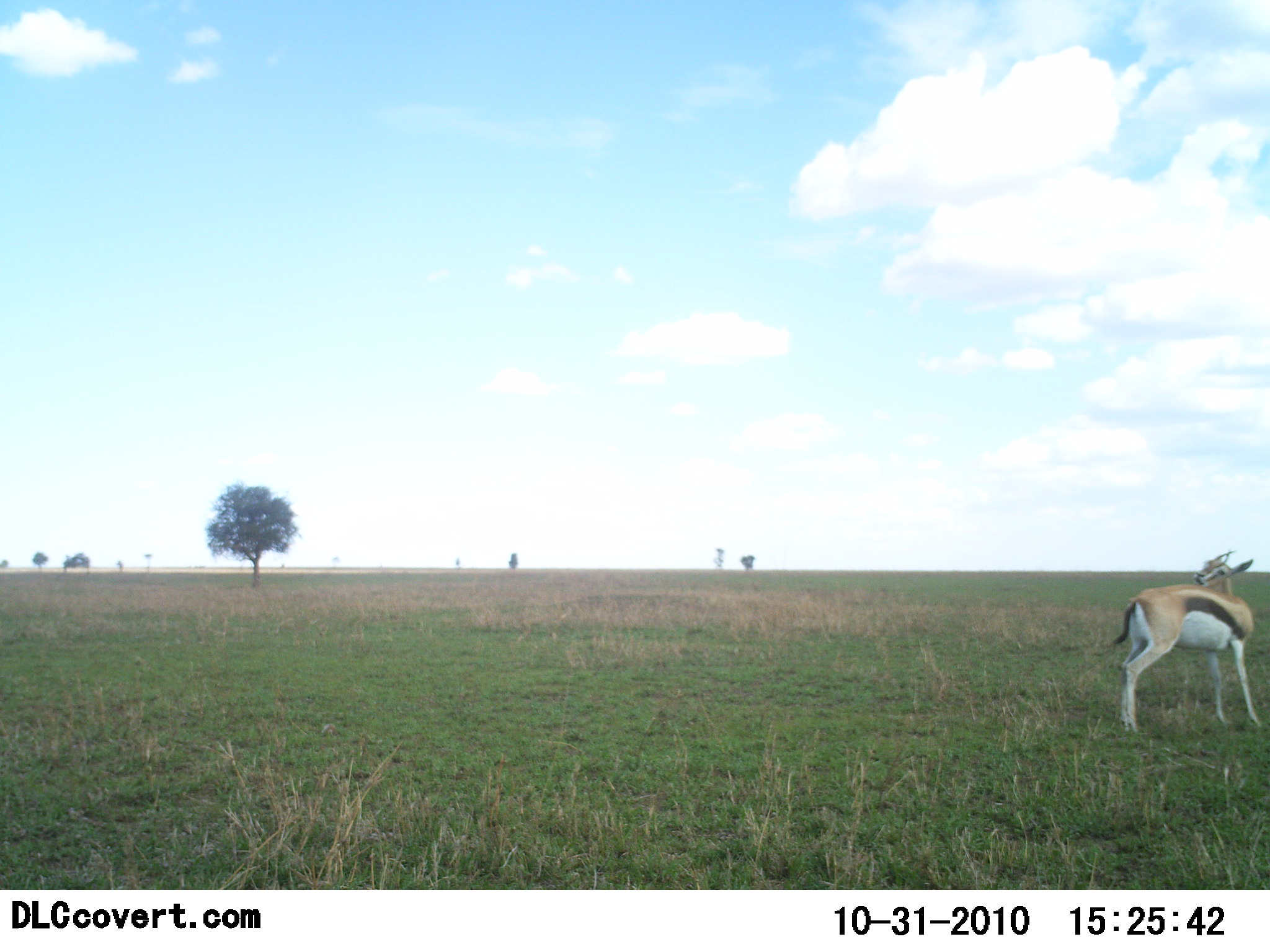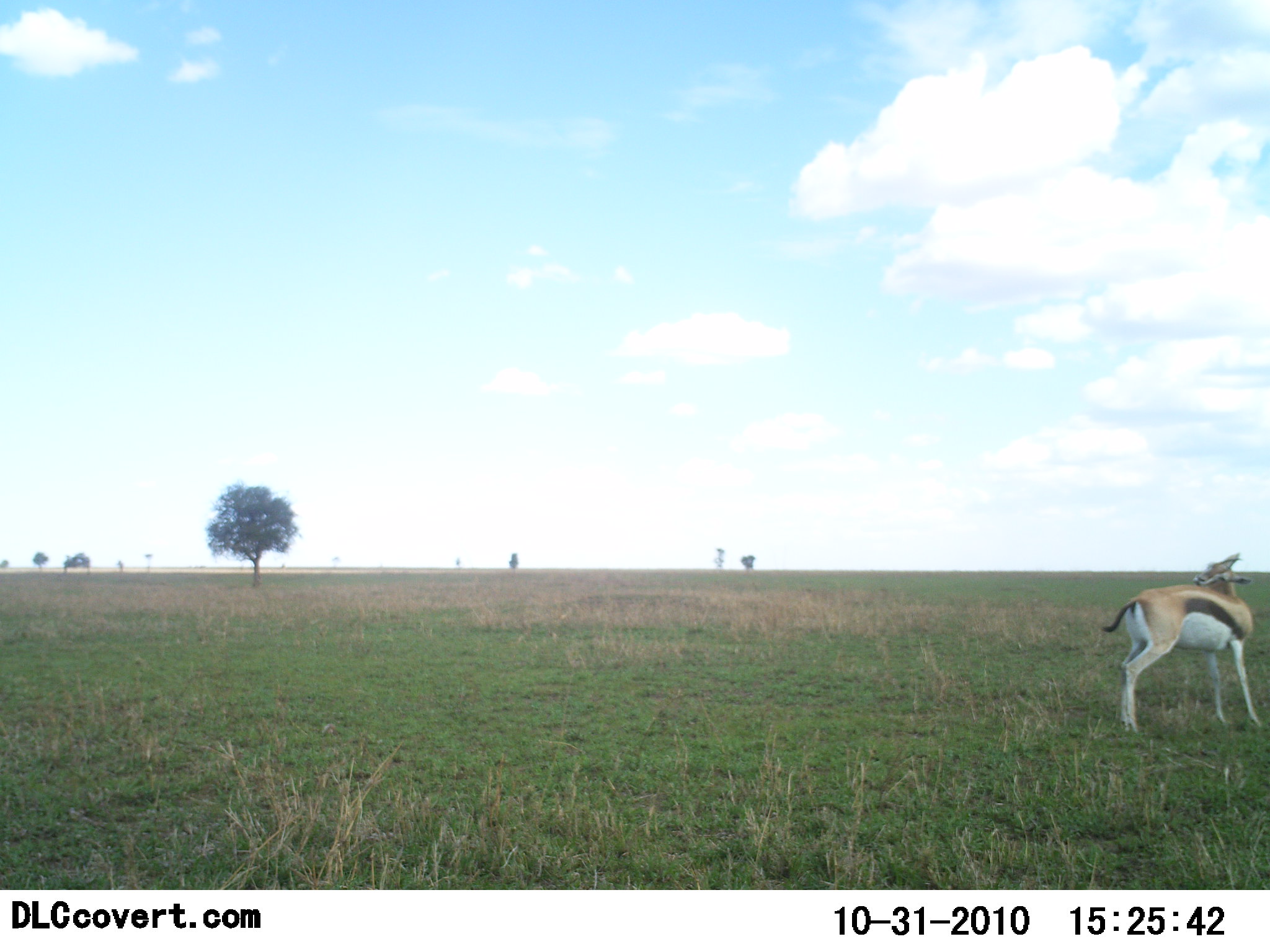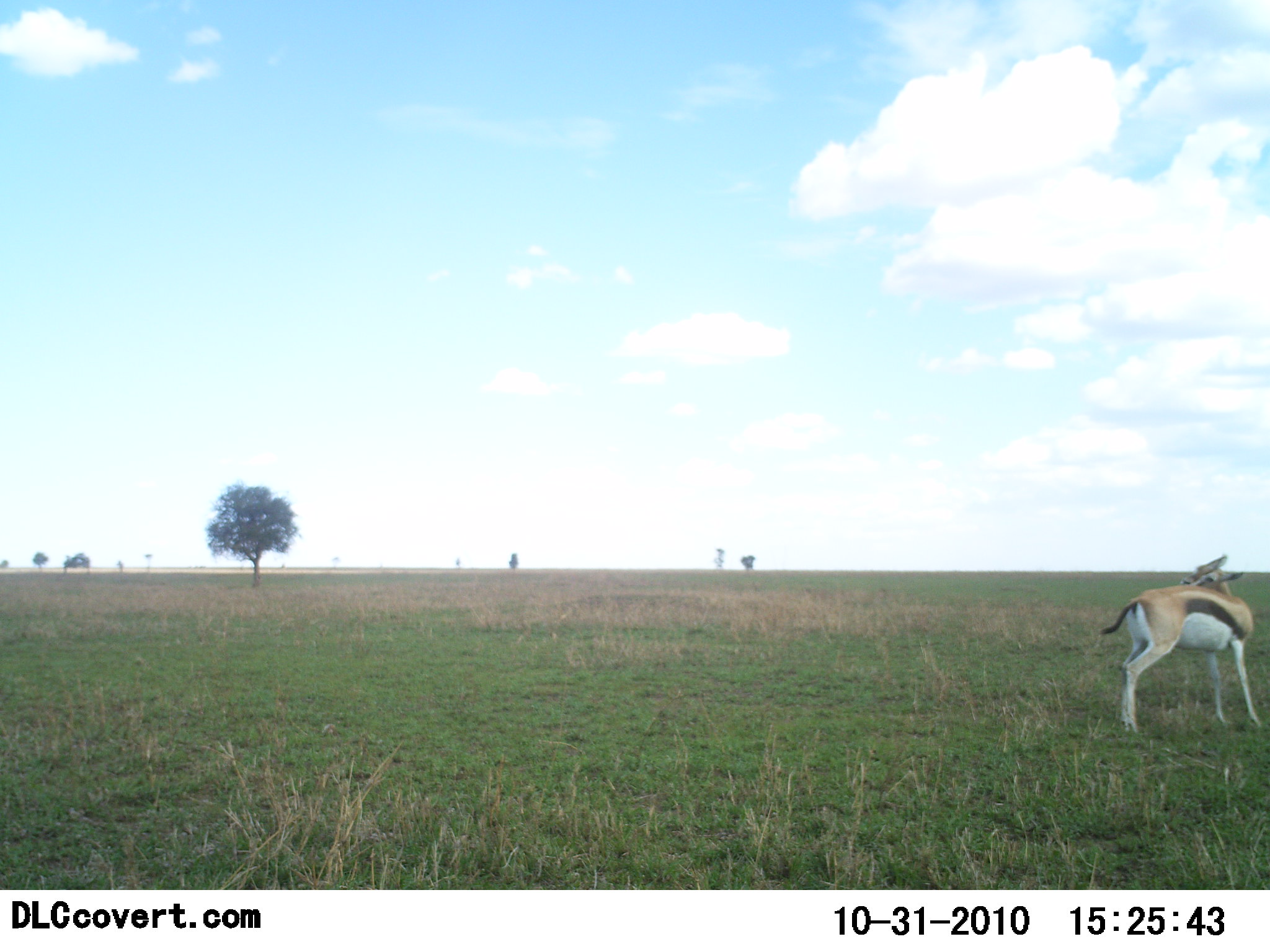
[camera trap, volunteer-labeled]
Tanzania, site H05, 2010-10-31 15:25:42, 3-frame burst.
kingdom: Animalia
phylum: Chordata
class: Mammalia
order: Artiodactyla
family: Bovidae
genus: Eudorcas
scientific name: Eudorcas thomsonii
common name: thomson's gazelle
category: gazellethomsons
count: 1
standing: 100%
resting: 0%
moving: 8%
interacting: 0%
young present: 8%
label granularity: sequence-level